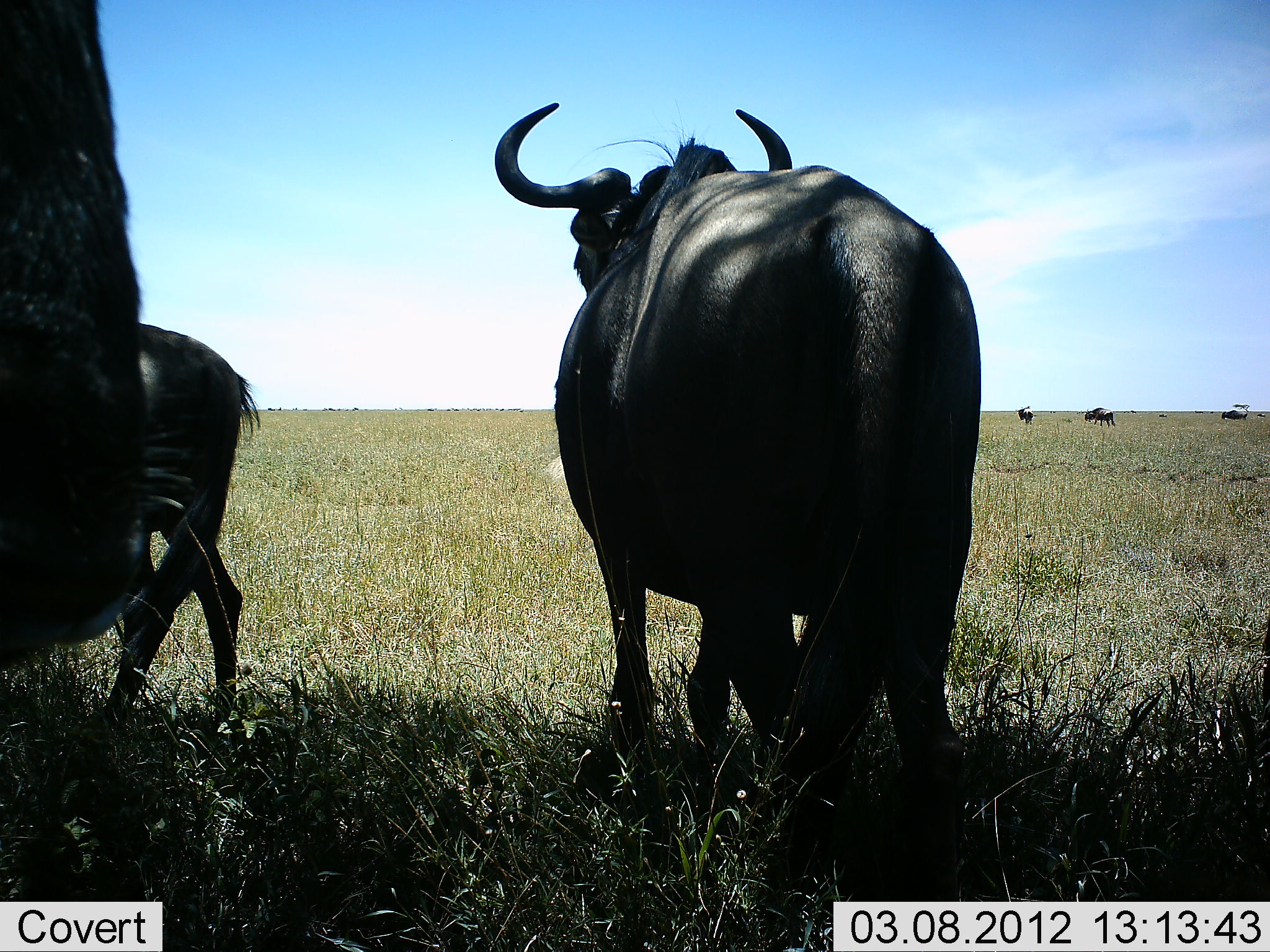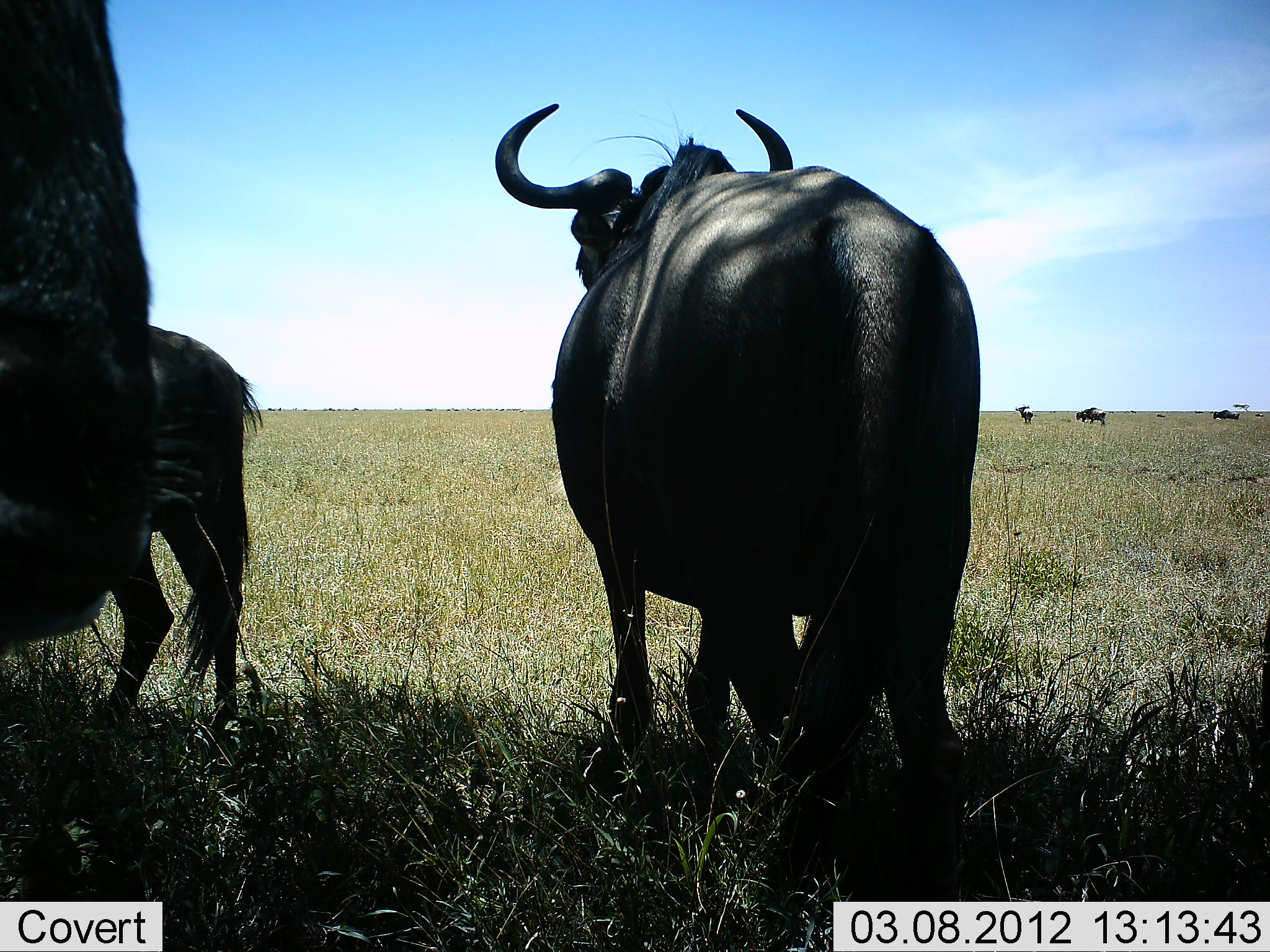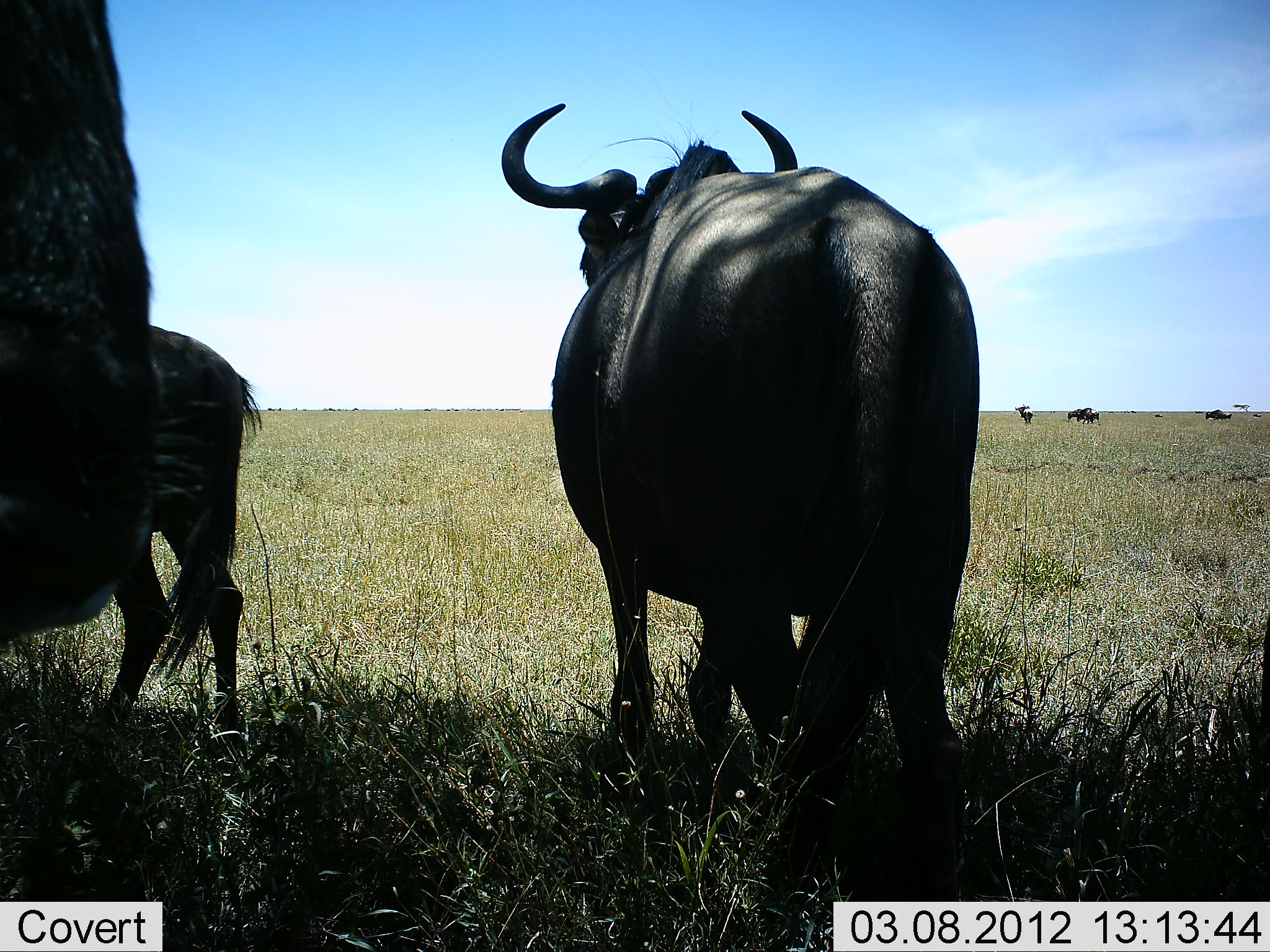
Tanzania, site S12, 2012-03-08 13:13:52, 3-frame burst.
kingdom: Animalia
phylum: Chordata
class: Mammalia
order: Artiodactyla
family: Bovidae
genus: Connochaetes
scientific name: Connochaetes taurinus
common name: blue wildebeest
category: wildebeest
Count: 6.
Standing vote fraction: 100%.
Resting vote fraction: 0%.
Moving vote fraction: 30%.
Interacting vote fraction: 0%.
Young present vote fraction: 15%.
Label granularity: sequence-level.